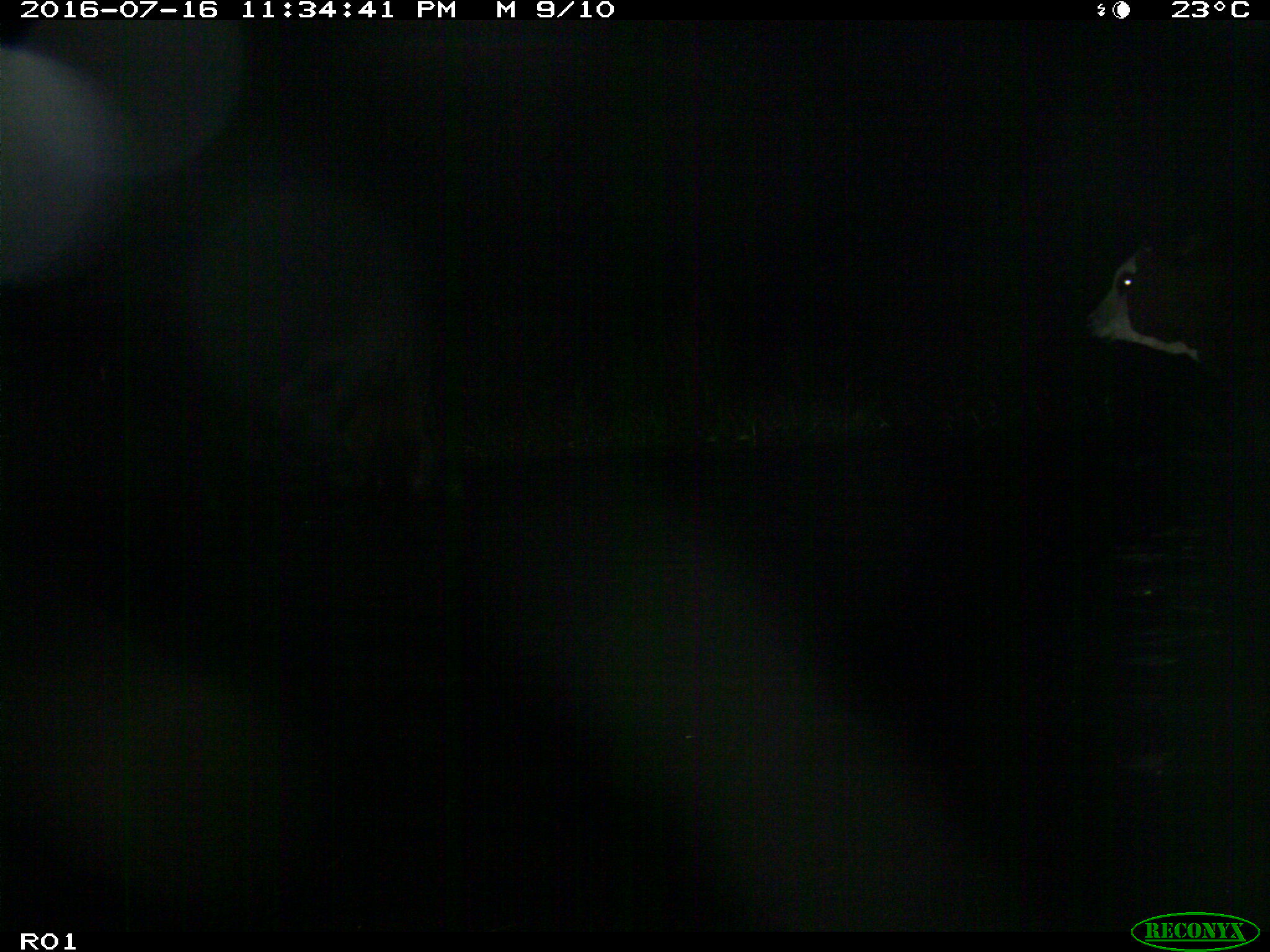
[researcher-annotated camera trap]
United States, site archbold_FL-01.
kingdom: Animalia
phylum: Chordata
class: Mammalia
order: Artiodactyla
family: Bovidae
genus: Bos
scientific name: Bos taurus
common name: domestic cow